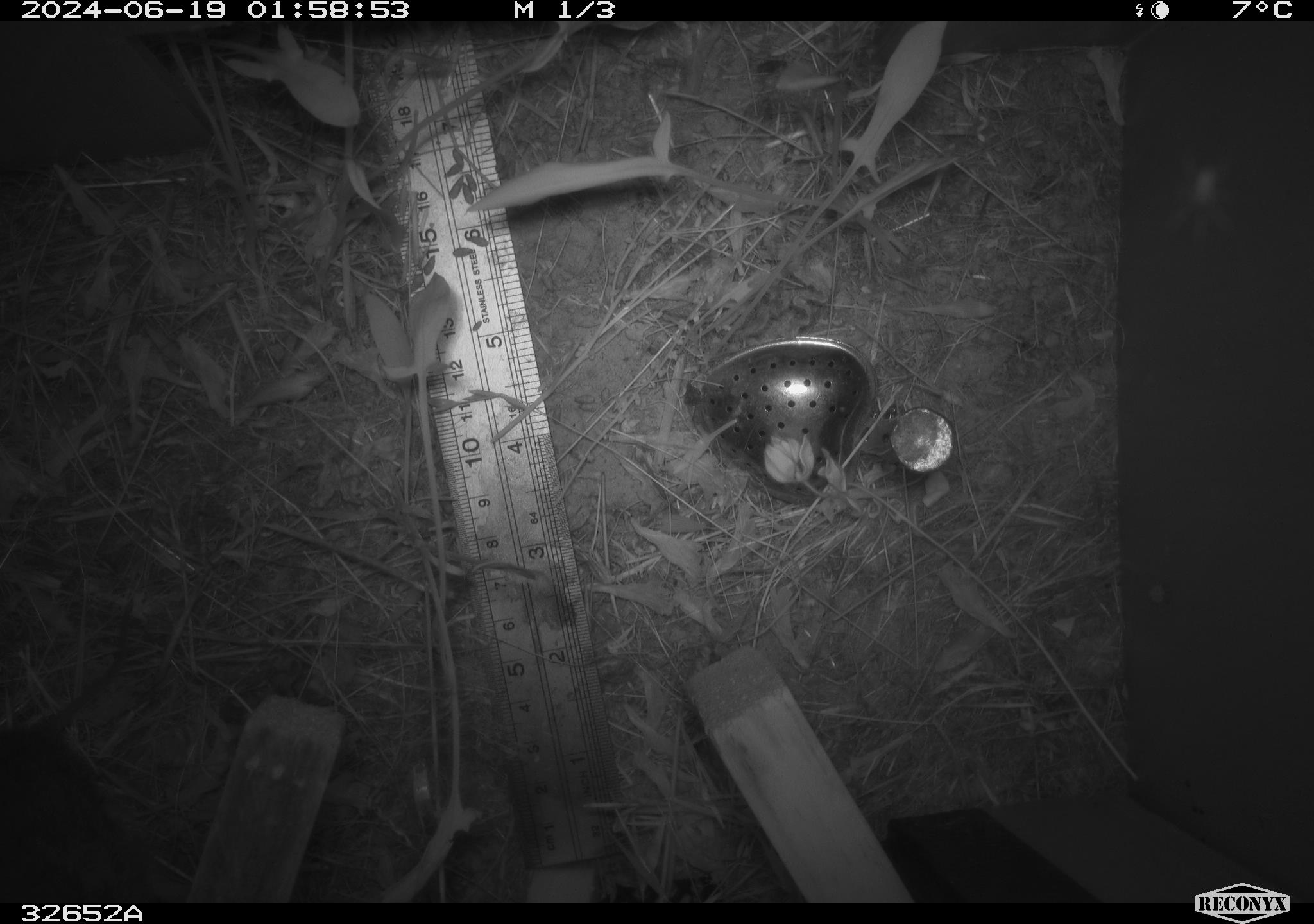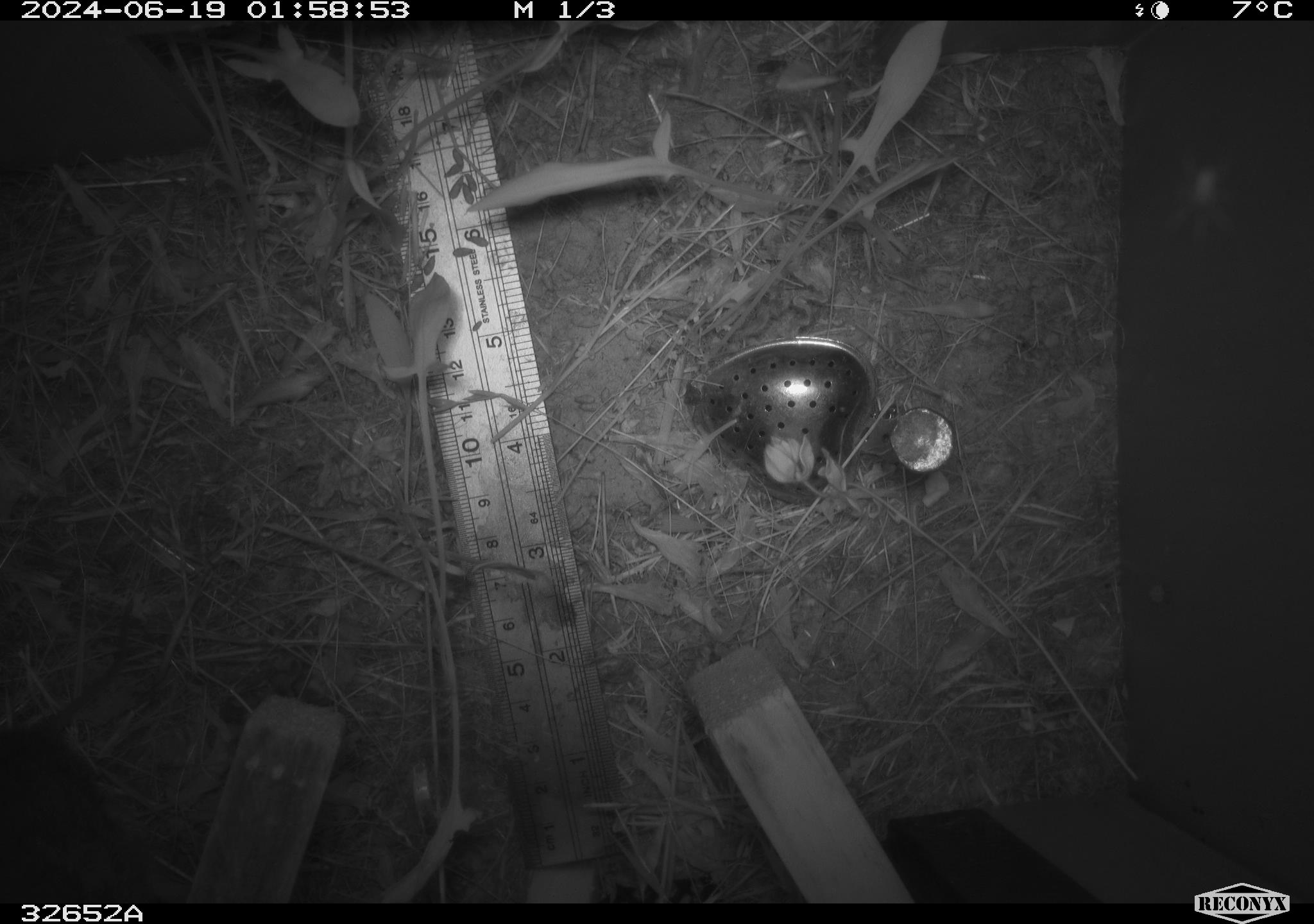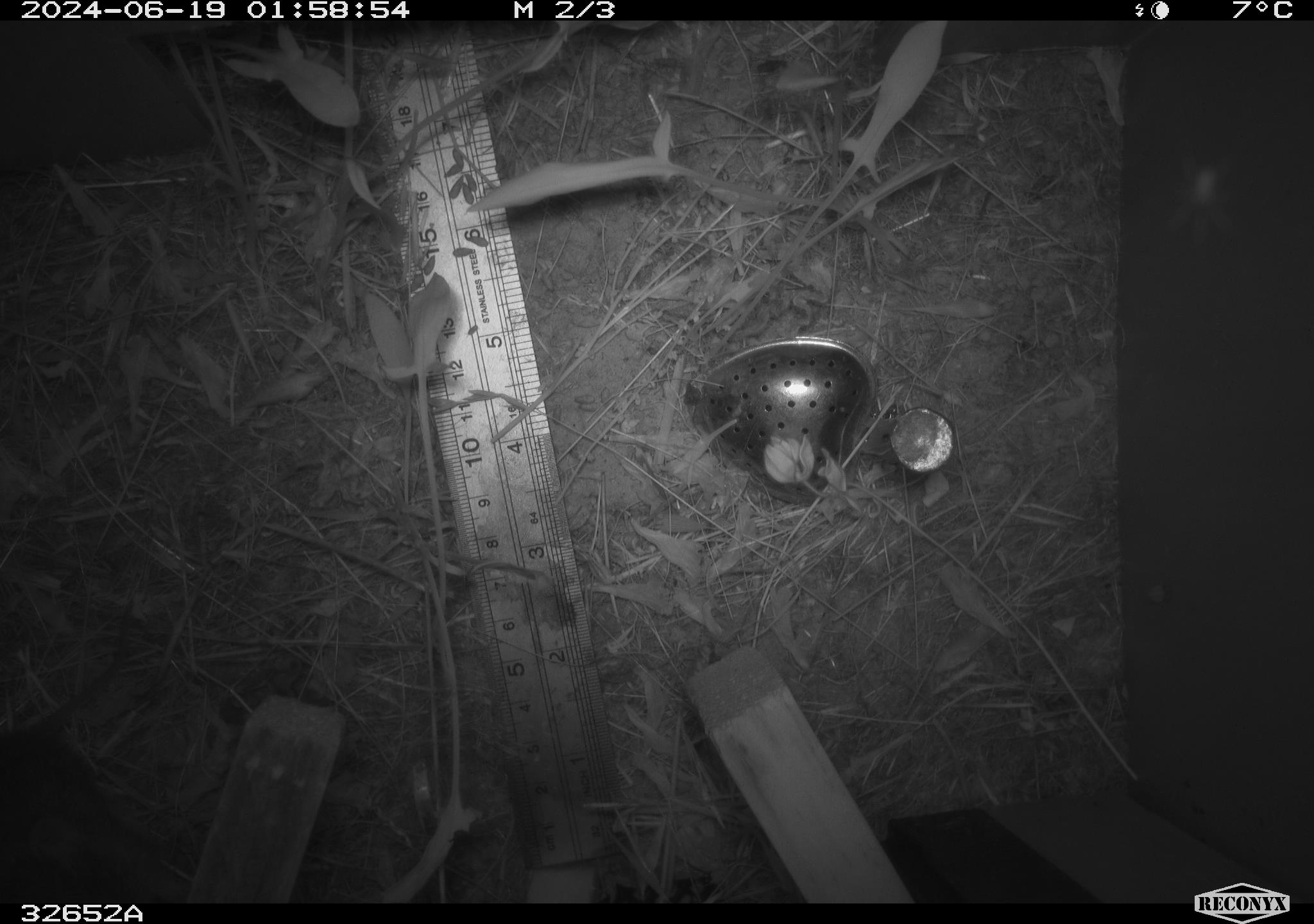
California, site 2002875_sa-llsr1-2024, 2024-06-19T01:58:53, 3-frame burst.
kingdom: Animalia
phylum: Chordata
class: Mammalia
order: Rodentia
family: Cricetidae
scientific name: Arvicolinae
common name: voles, lemmings, and muskrats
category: arvicolinae subfamily